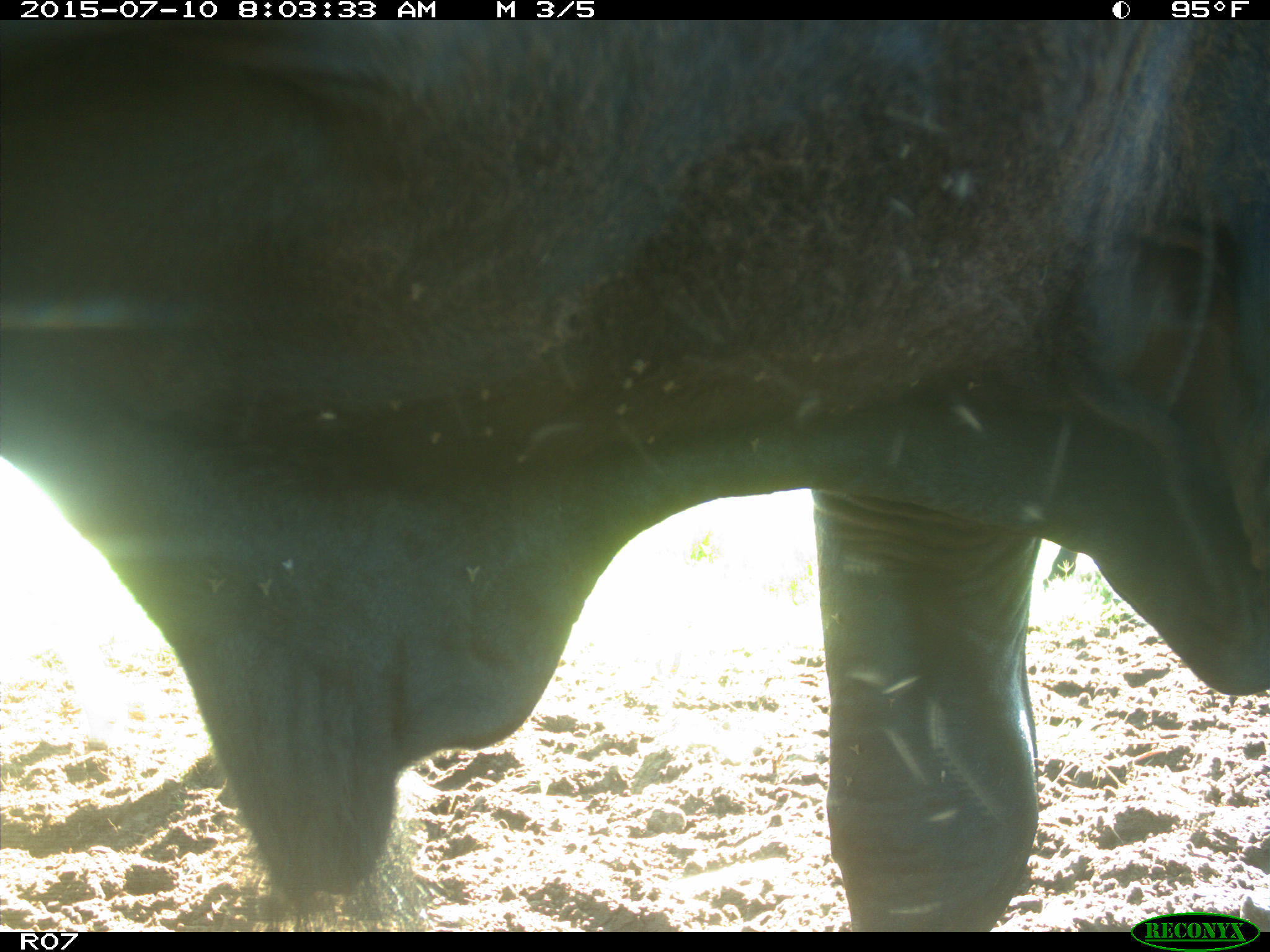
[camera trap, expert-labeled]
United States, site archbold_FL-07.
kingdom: Animalia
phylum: Chordata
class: Mammalia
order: Artiodactyla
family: Bovidae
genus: Bos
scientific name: Bos taurus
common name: domestic cow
Bos taurus (domestic cow).